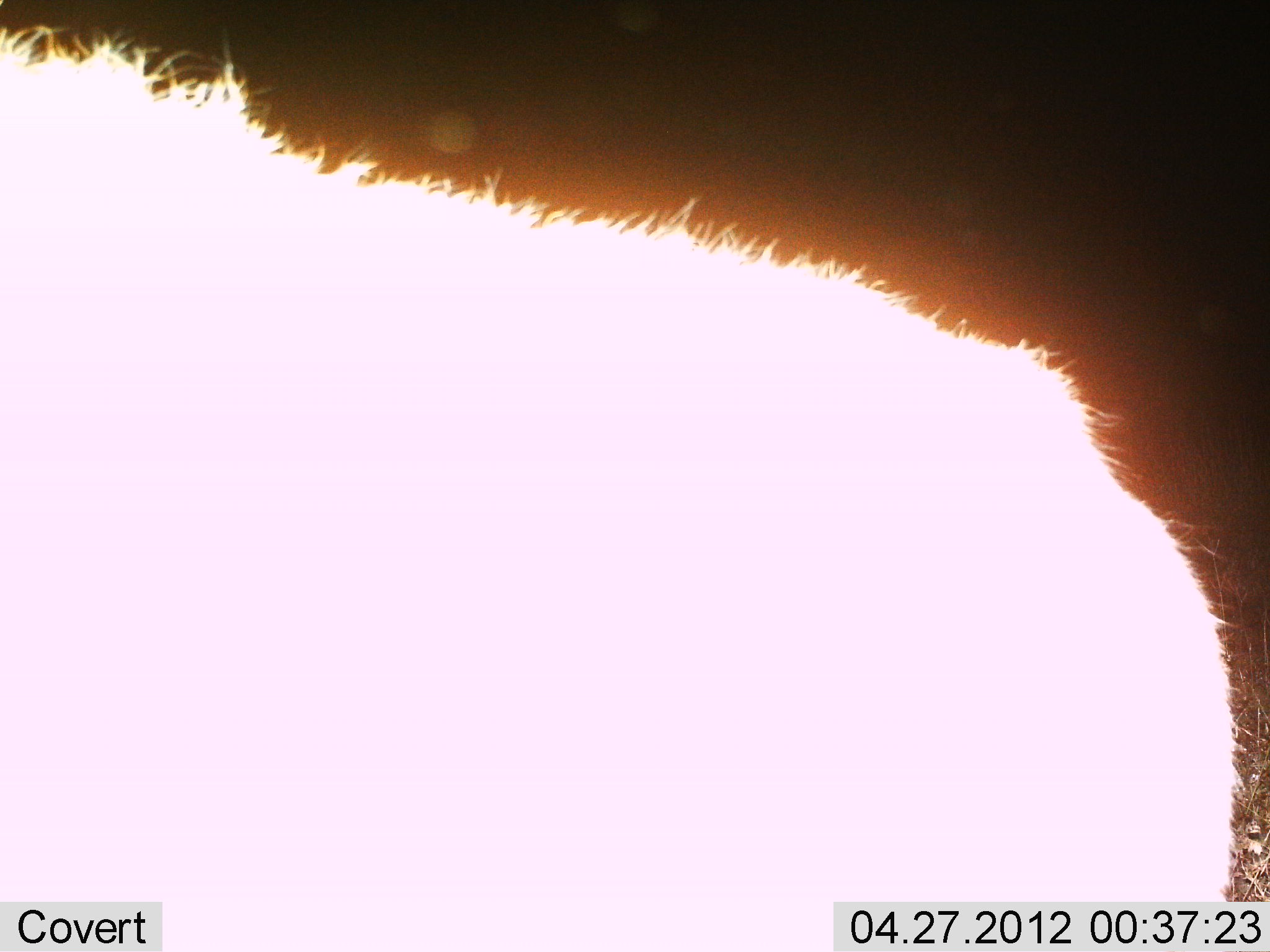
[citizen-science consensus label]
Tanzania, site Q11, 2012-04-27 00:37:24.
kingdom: Animalia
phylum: Chordata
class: Mammalia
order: Carnivora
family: Hyaenidae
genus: Crocuta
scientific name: Crocuta crocuta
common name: spotted hyena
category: hyenaspotted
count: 1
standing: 83%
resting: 0%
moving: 17%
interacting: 0%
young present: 0%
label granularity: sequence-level